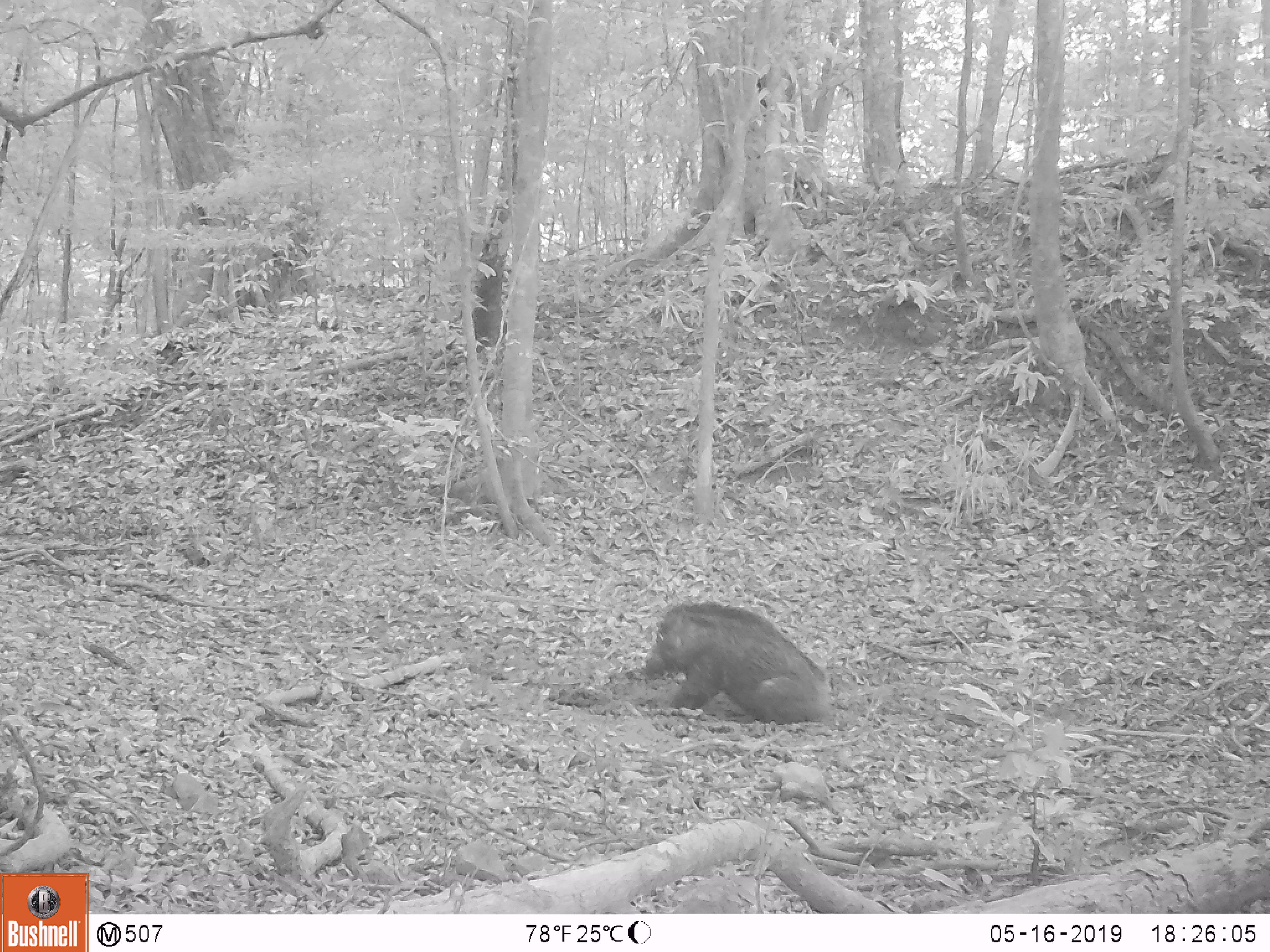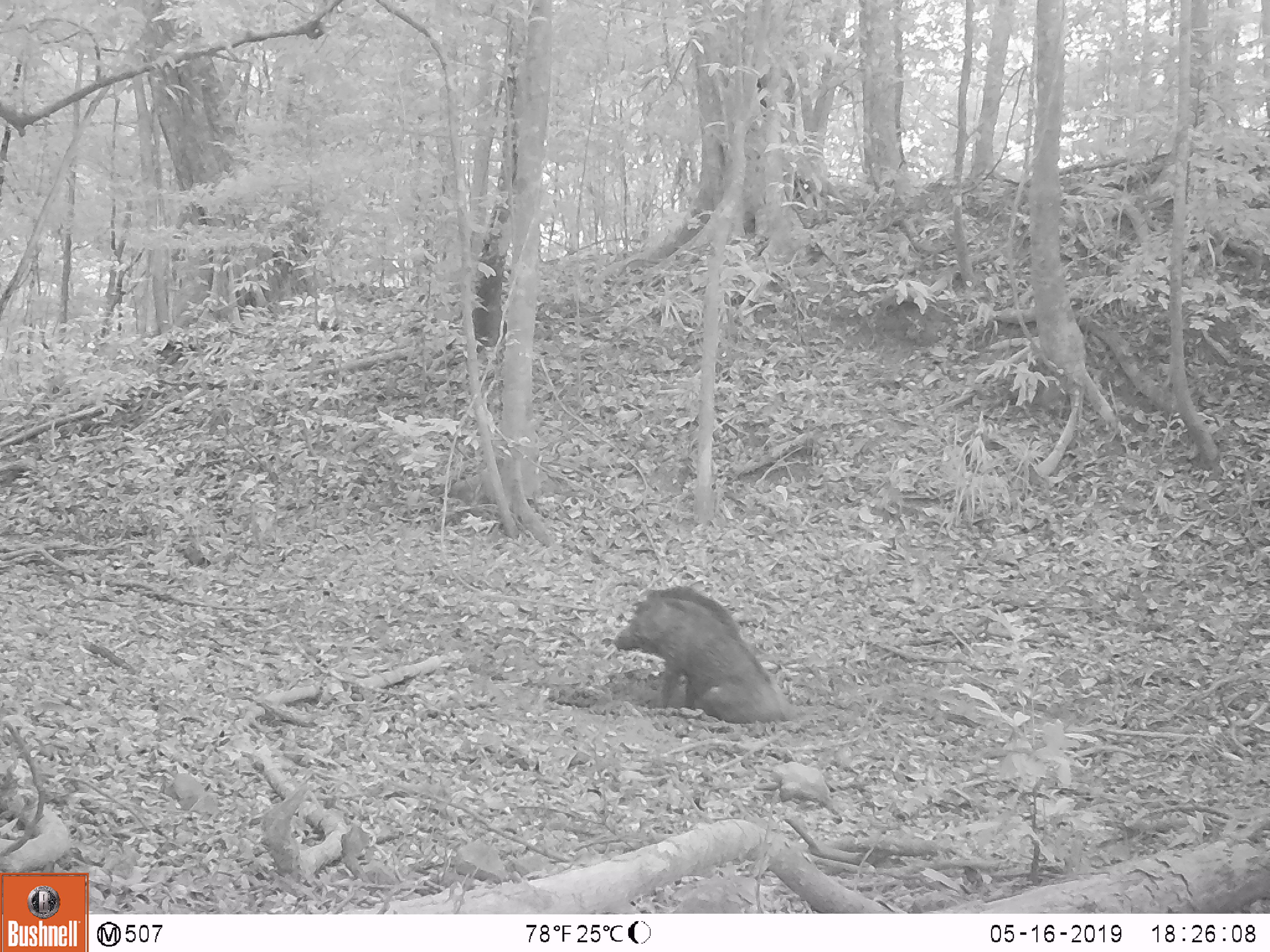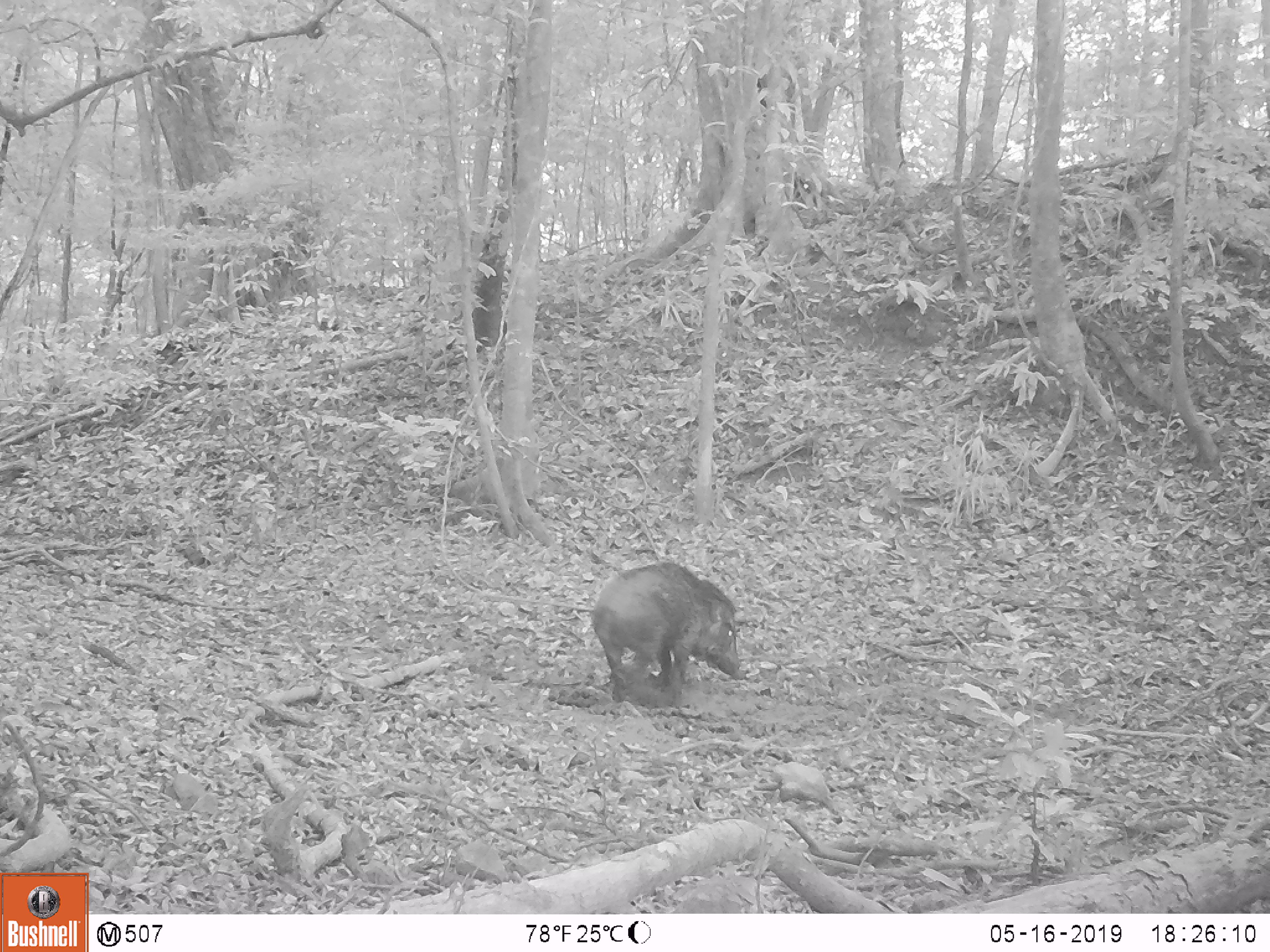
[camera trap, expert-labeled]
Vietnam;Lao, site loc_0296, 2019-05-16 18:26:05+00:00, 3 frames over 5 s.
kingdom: Animalia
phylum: Chordata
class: Mammalia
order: Artiodactyla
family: Suidae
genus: Sus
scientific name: Sus scrofa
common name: eurasian wild pig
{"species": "eurasian wild pig (Sus scrofa)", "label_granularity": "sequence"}